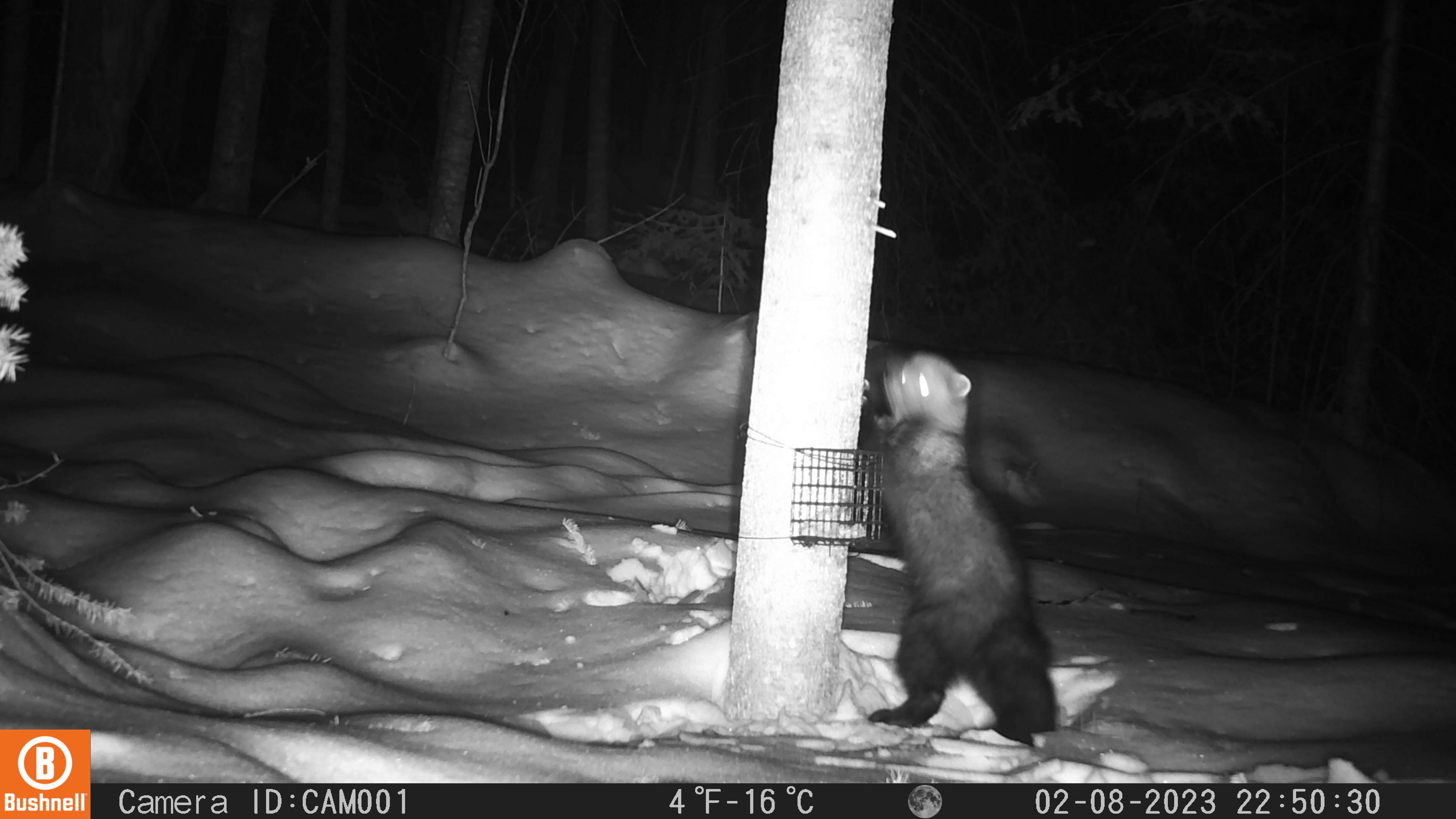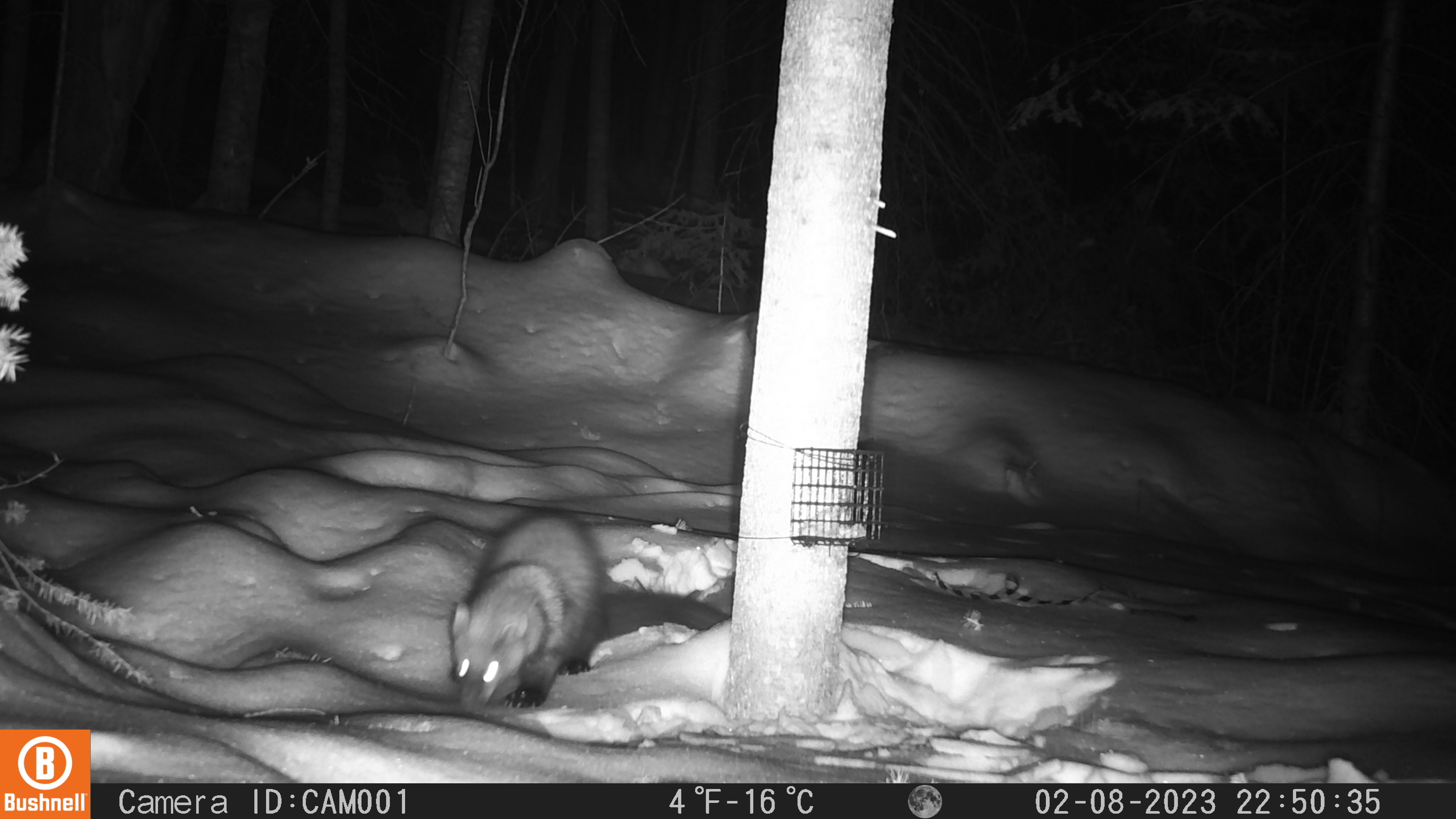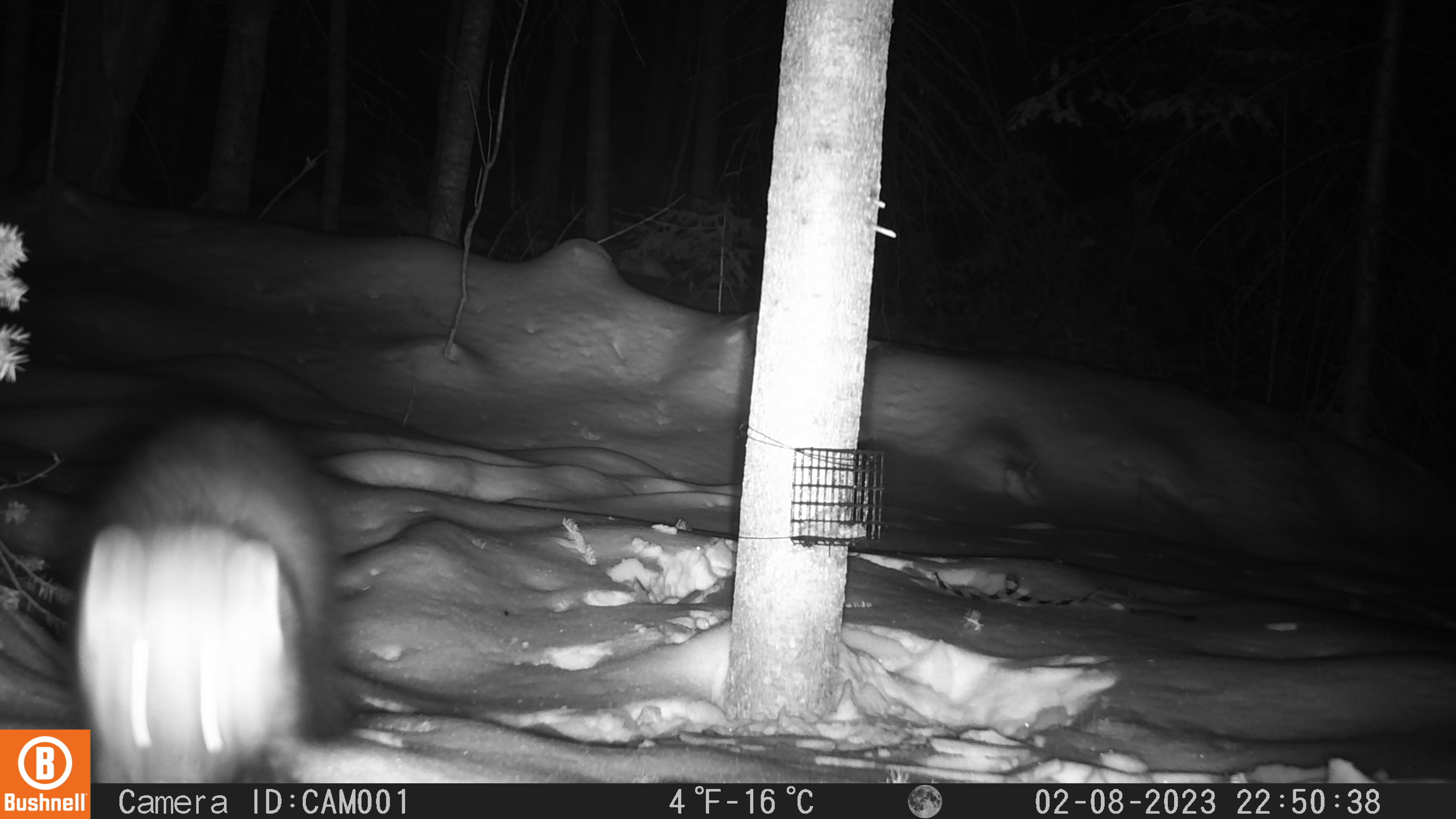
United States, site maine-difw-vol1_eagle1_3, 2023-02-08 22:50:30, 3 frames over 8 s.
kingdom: Animalia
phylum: Chordata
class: Mammalia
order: Carnivora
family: Mustelidae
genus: Pekania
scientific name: Pekania pennanti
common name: fisher